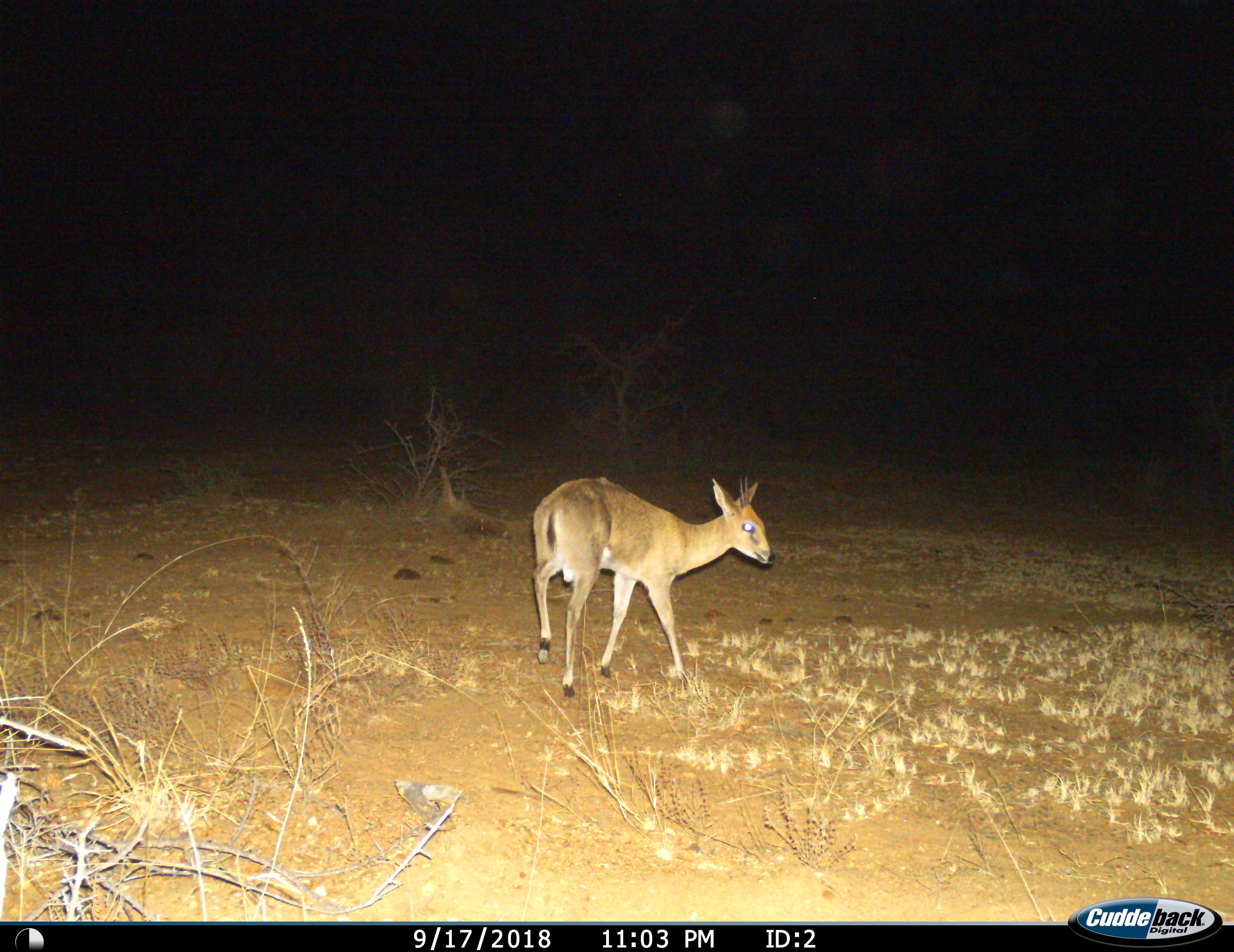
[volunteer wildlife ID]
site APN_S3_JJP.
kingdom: Animalia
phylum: Chordata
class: Mammalia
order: Artiodactyla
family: Bovidae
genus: Madoqua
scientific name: Madoqua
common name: dik-dik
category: dikdik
Dikdik (dik-dik) (Madoqua), count 1. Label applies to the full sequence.